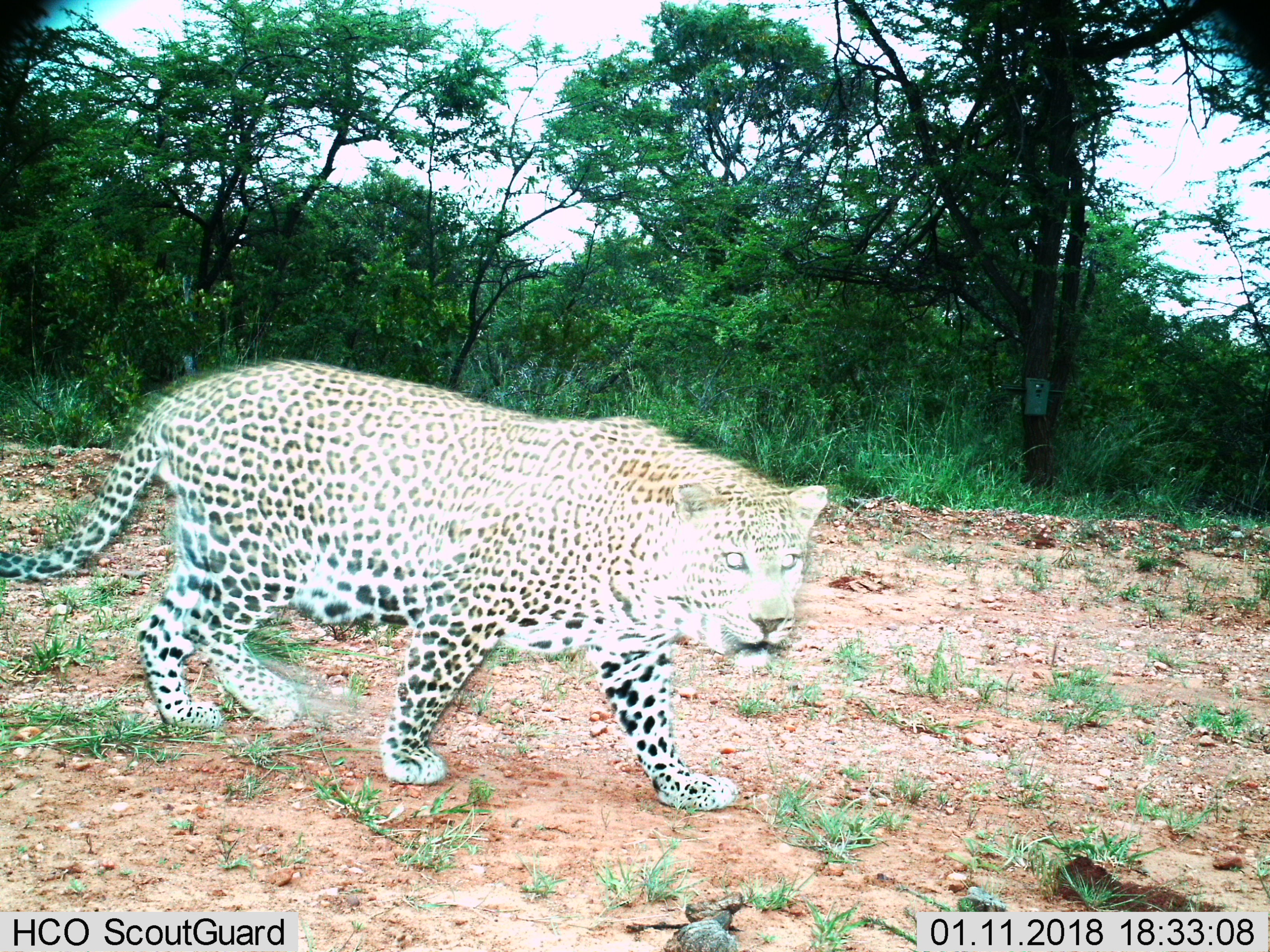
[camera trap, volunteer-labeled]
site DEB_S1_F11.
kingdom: Animalia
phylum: Chordata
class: Mammalia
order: Carnivora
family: Felidae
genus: Panthera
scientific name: Panthera pardus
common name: leopard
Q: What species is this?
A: Leopard (Panthera pardus).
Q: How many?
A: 1.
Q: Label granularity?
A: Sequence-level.